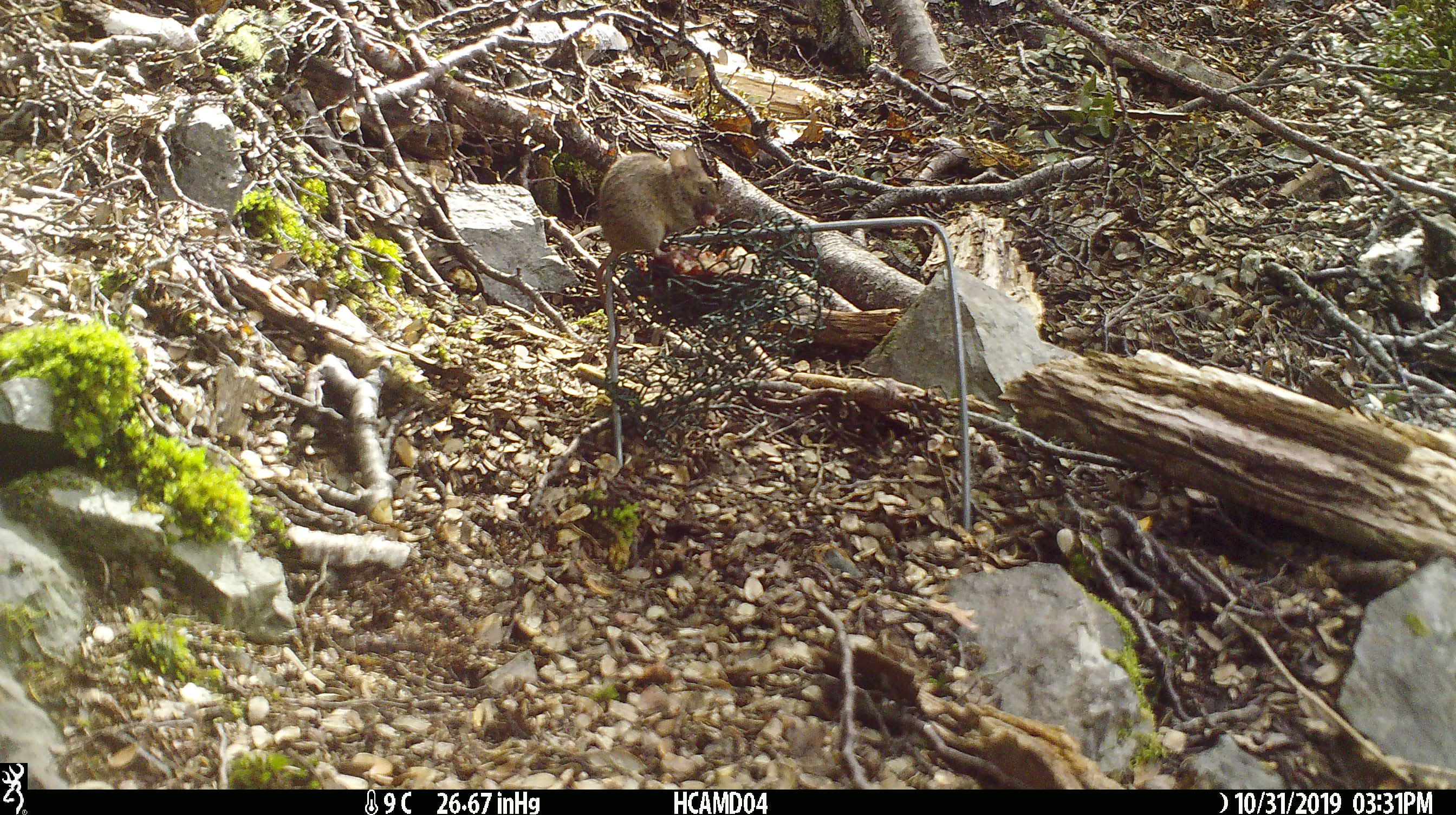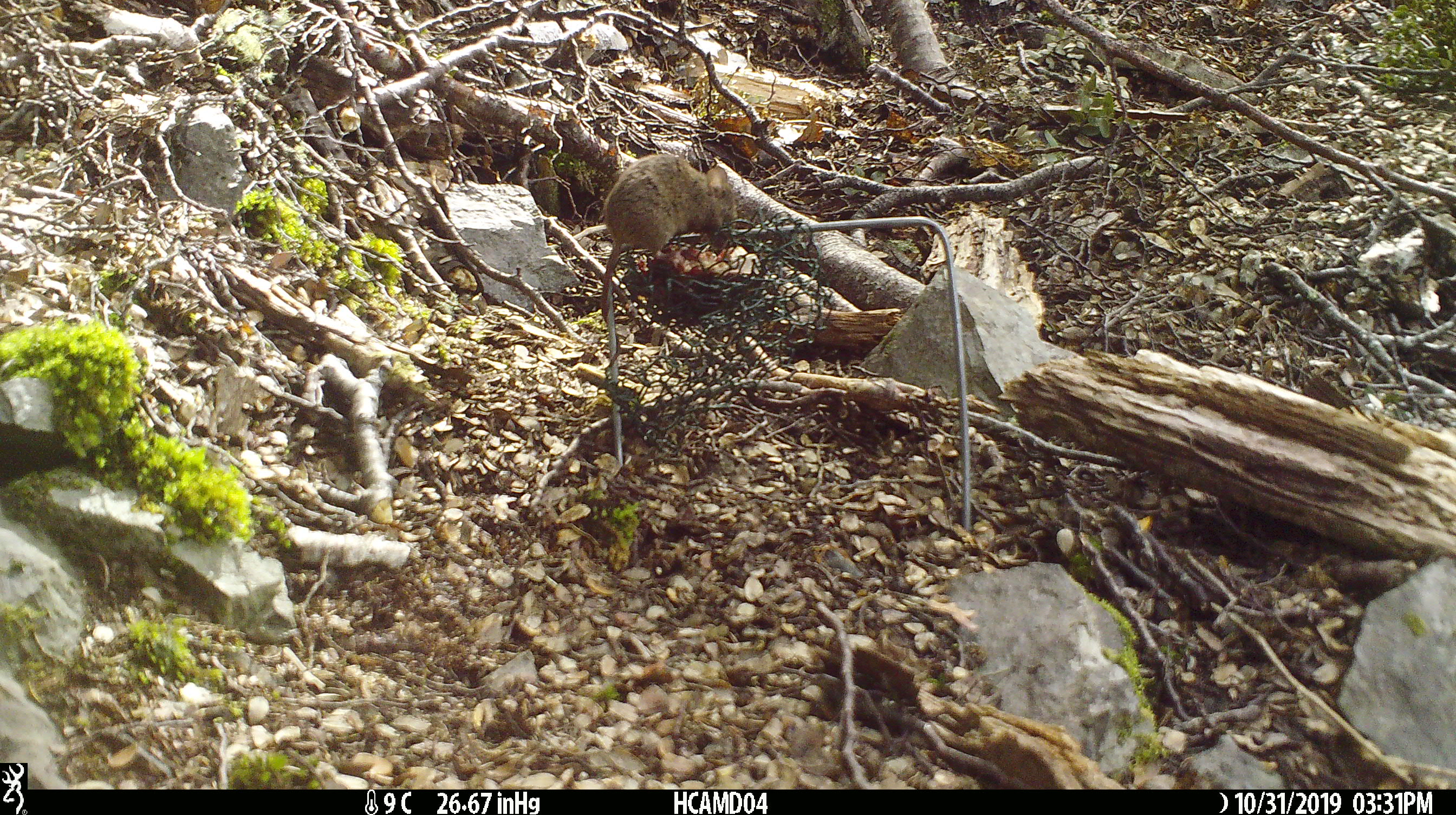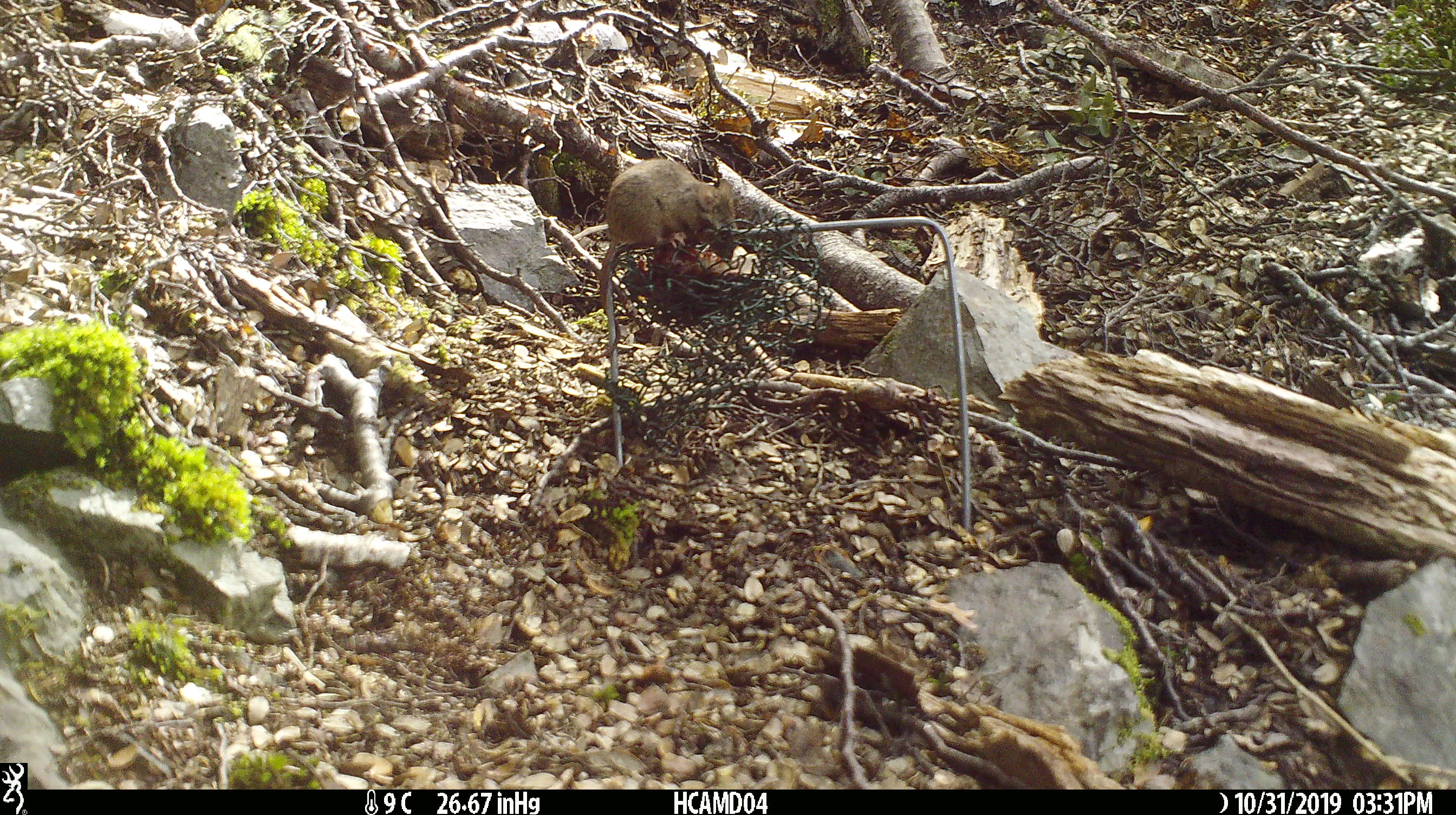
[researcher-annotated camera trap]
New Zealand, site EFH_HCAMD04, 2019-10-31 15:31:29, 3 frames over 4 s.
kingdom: Animalia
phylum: Chordata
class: Mammalia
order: Rodentia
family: Muridae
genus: Mus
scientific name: Mus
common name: mouse